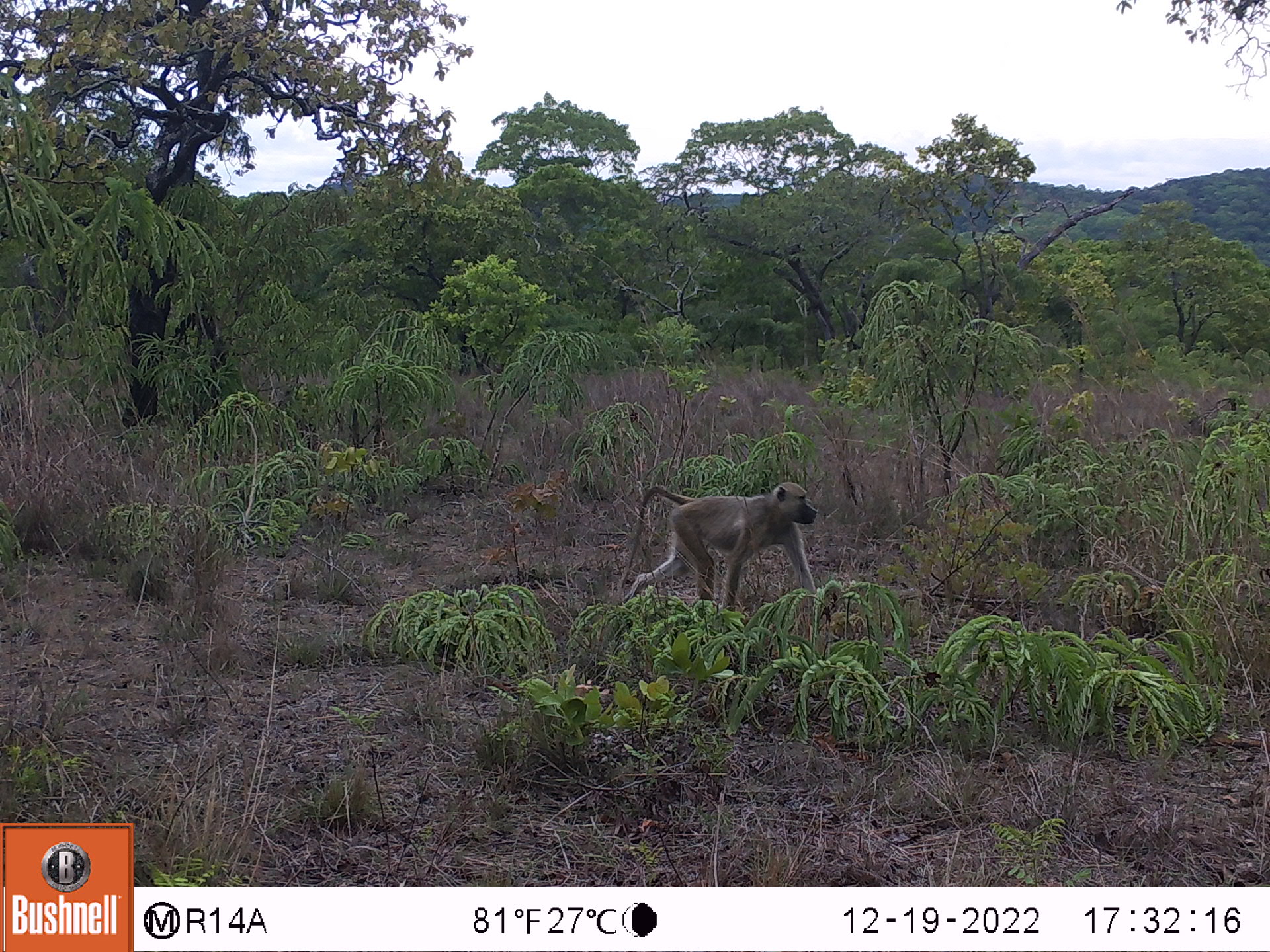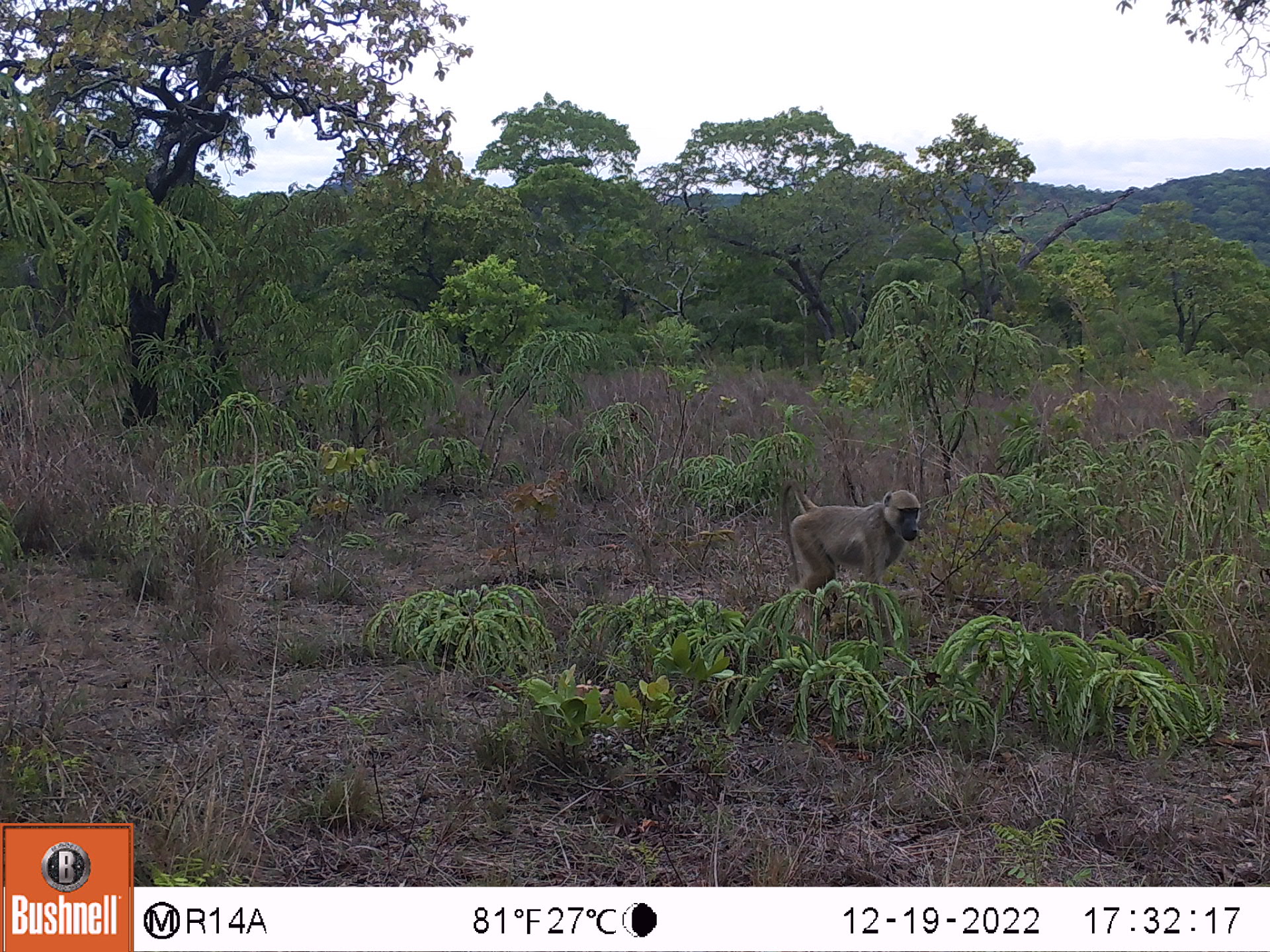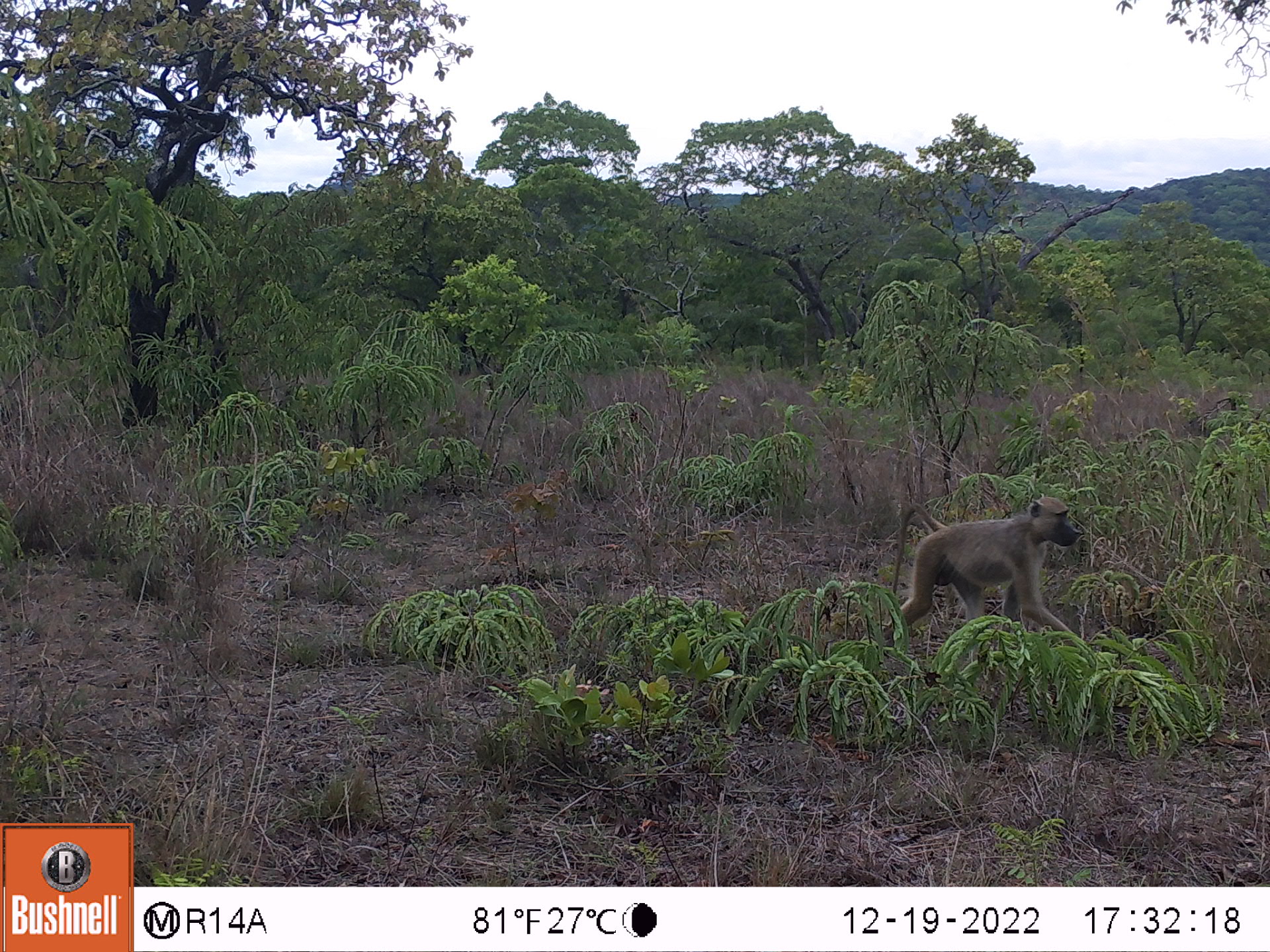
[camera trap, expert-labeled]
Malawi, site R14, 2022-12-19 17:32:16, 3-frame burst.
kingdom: Animalia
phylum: Chordata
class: Mammalia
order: Primates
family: Cercopithecidae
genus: Papio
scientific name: Papio cynocephalus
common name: yellow baboon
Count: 1.